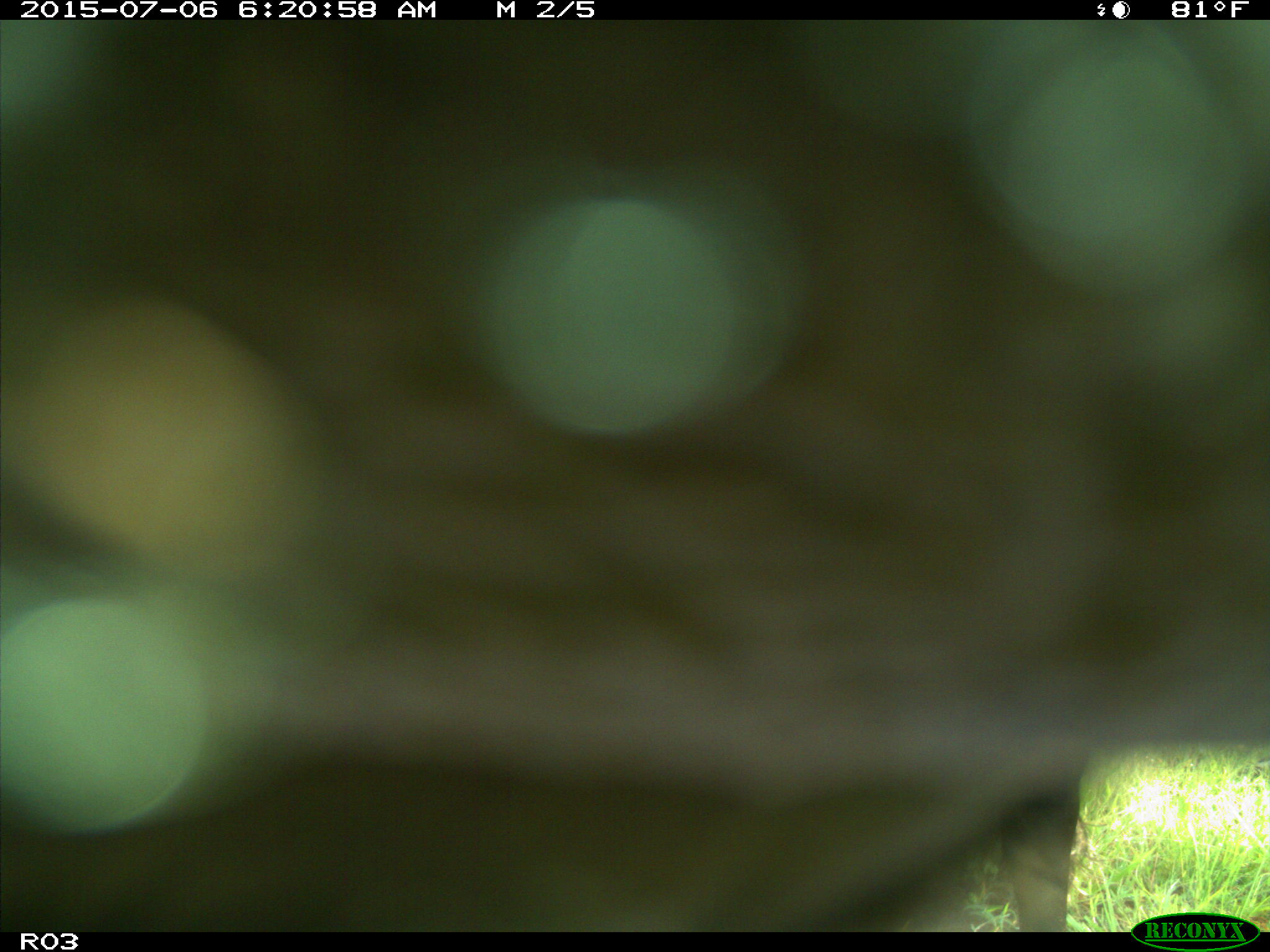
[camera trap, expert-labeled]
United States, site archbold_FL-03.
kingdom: Animalia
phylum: Chordata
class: Mammalia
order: Artiodactyla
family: Bovidae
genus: Bos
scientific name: Bos taurus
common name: domestic cow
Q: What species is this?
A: Bos taurus (domestic cow).